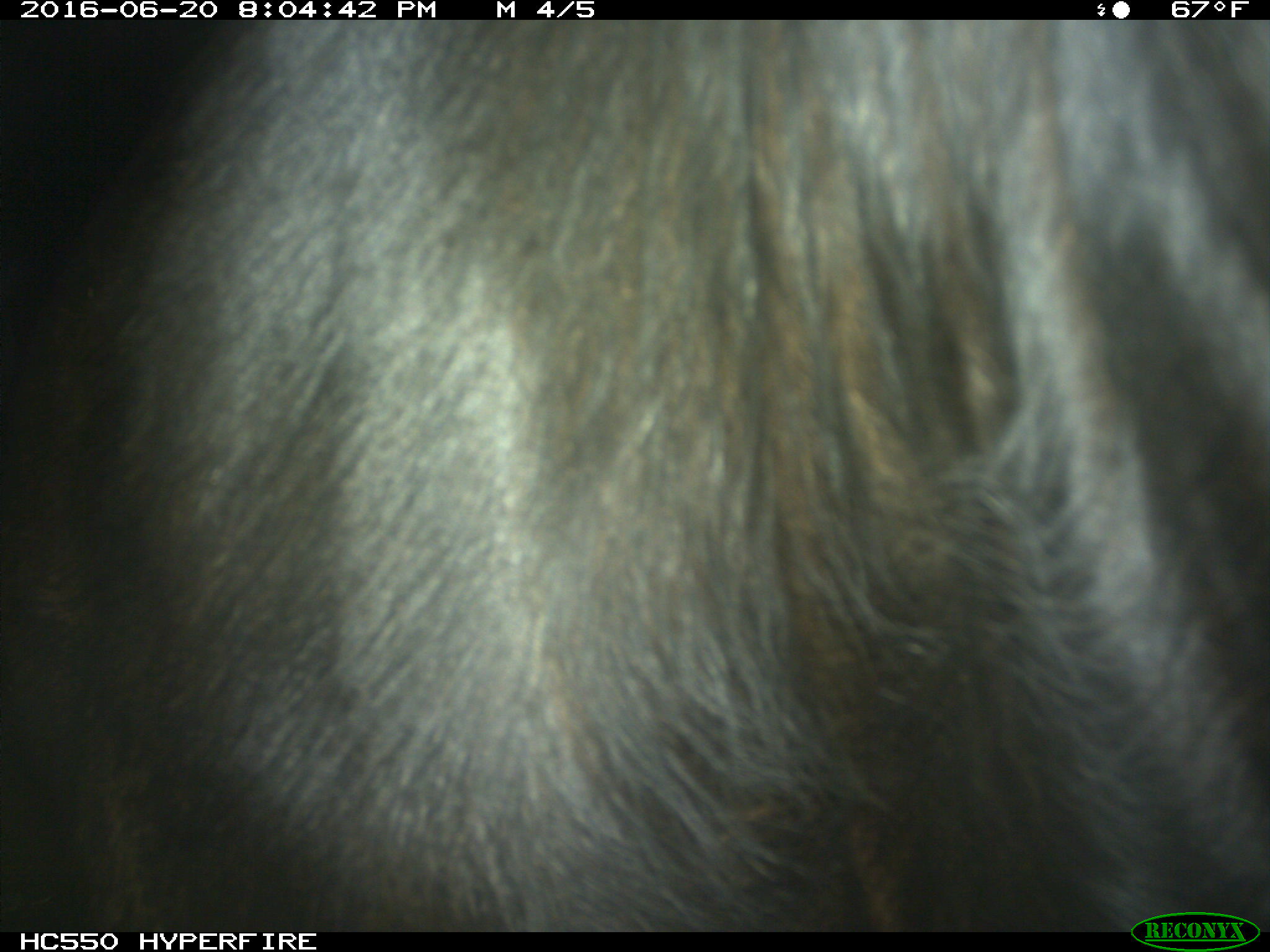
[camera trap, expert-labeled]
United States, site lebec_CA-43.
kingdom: Animalia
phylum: Chordata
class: Mammalia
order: Artiodactyla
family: Bovidae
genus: Bos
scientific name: Bos taurus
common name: domestic cow